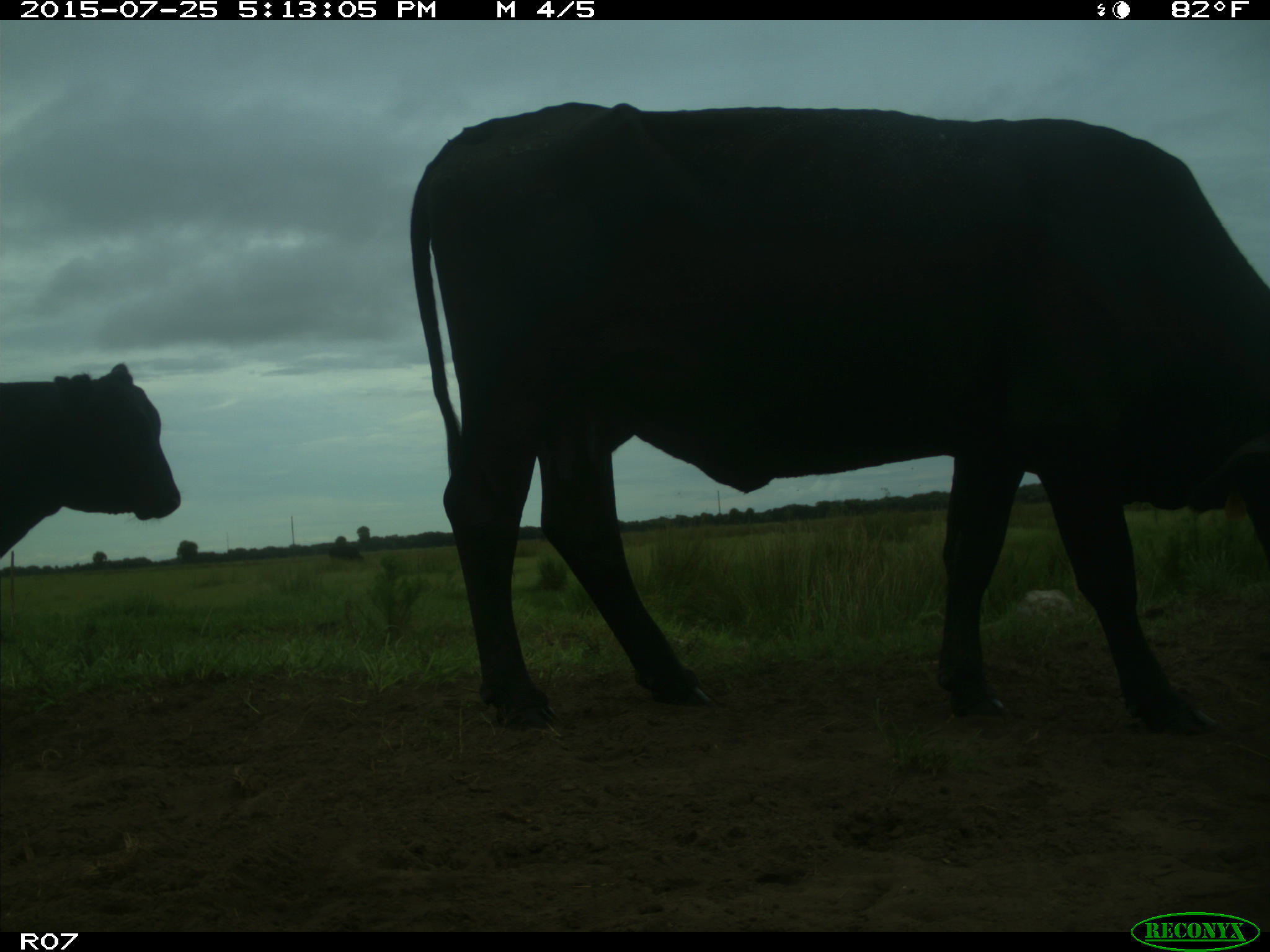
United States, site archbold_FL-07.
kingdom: Animalia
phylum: Chordata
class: Mammalia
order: Artiodactyla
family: Bovidae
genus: Bos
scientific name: Bos taurus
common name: domestic cow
Bos taurus (domestic cow).